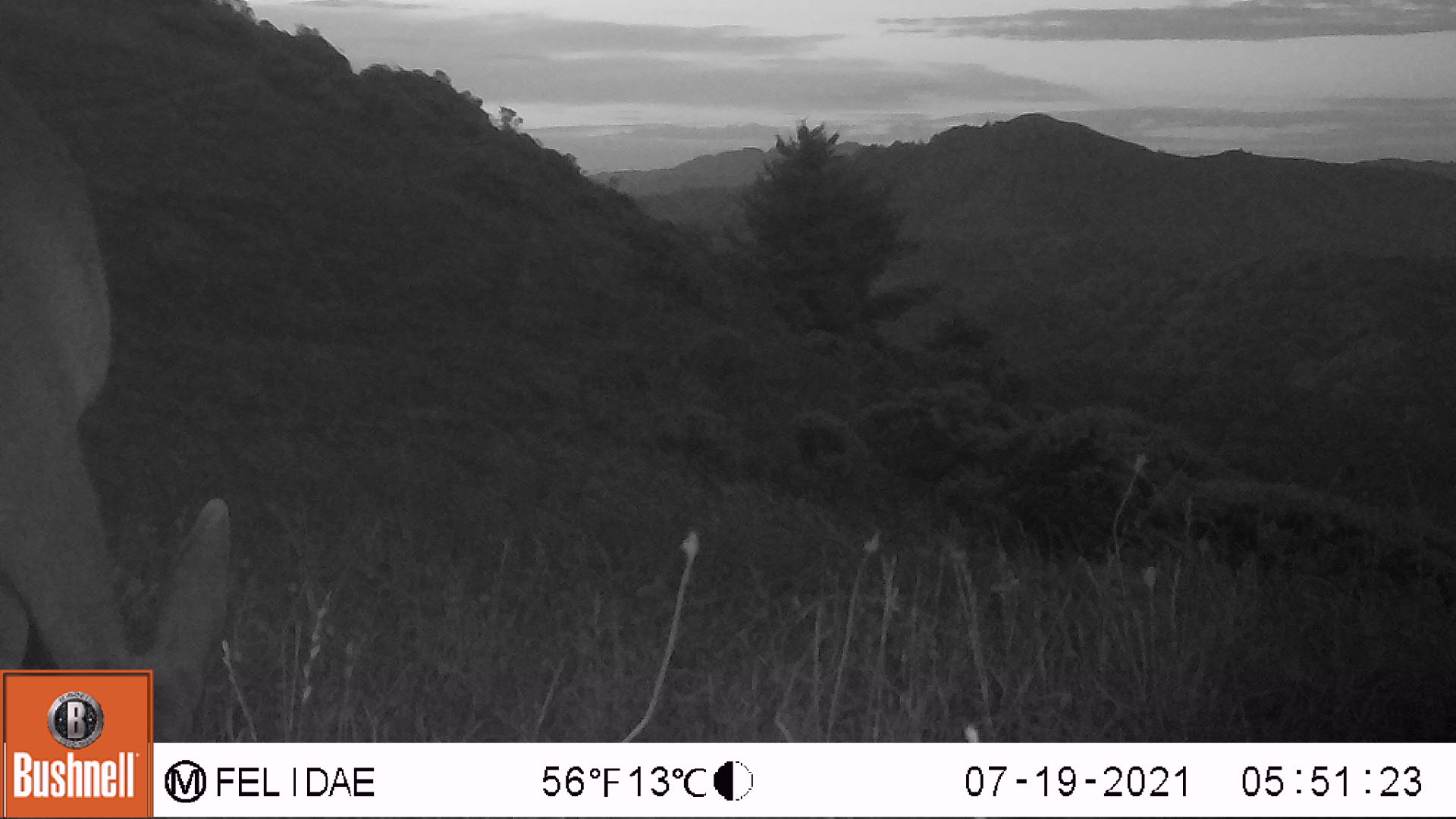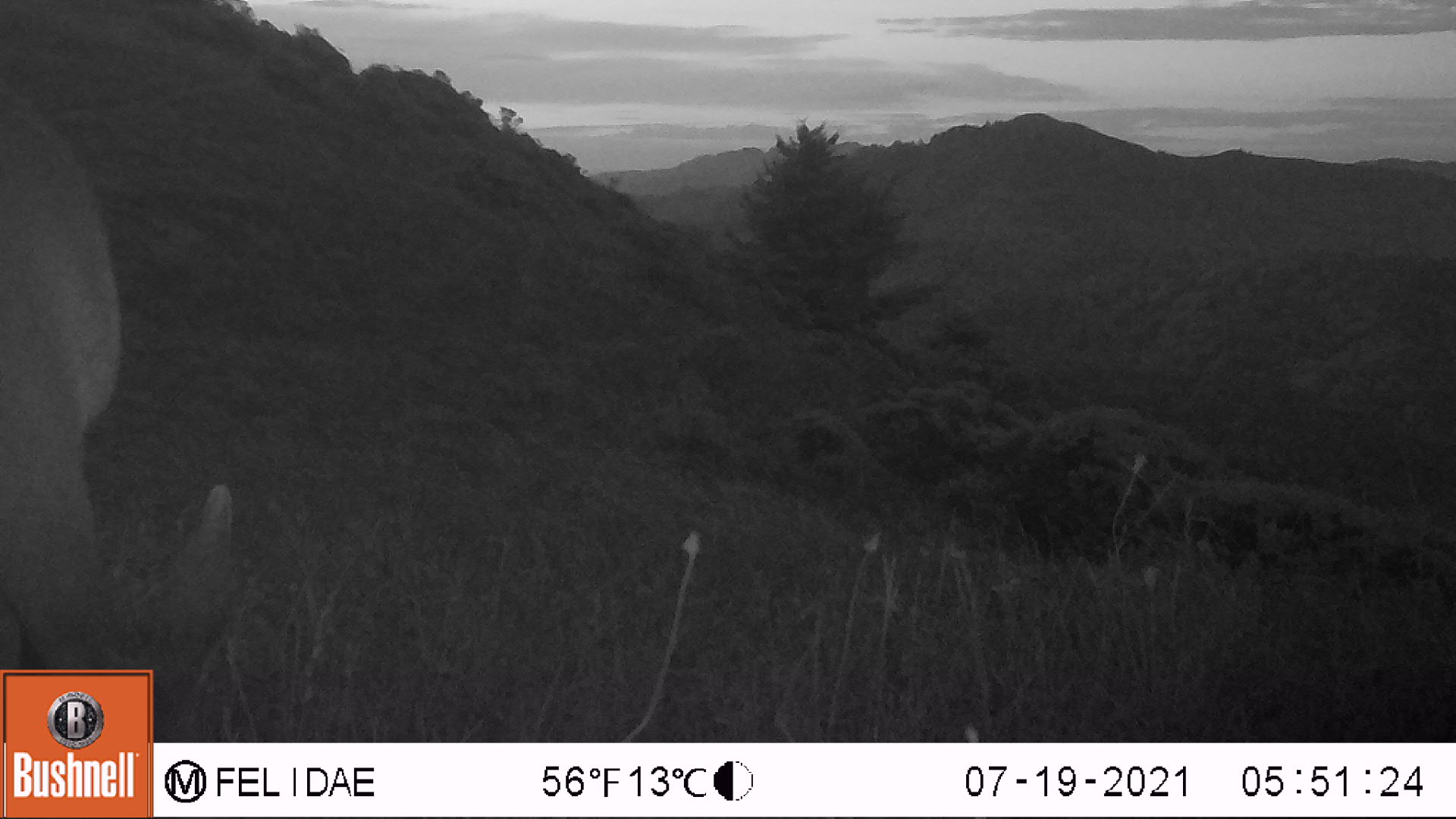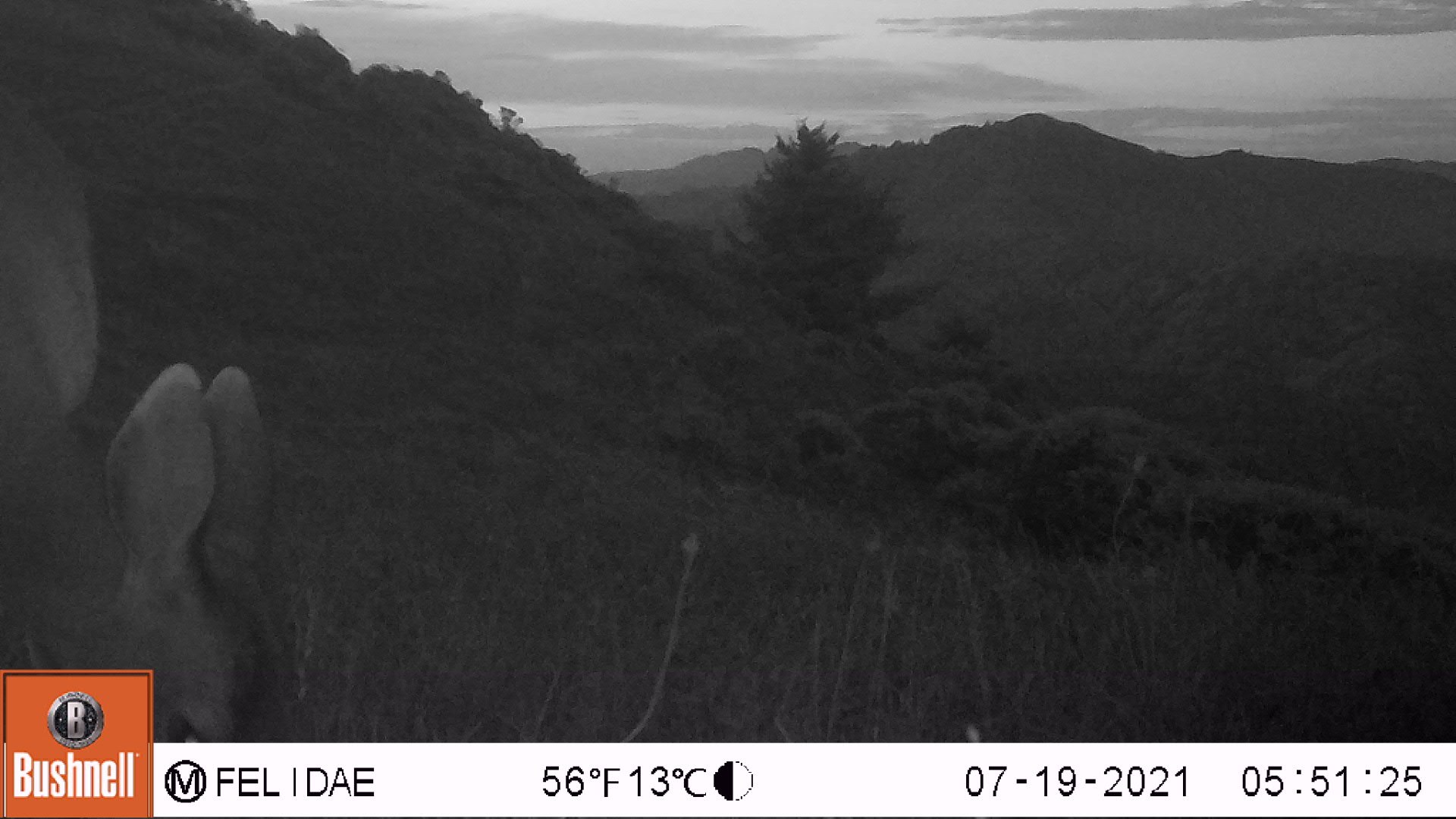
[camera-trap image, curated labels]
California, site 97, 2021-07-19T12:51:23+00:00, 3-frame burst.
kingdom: Animalia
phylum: Chordata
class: Mammalia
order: Artiodactyla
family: Cervidae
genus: Odocoileus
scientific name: Odocoileus hemionus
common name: mule deer